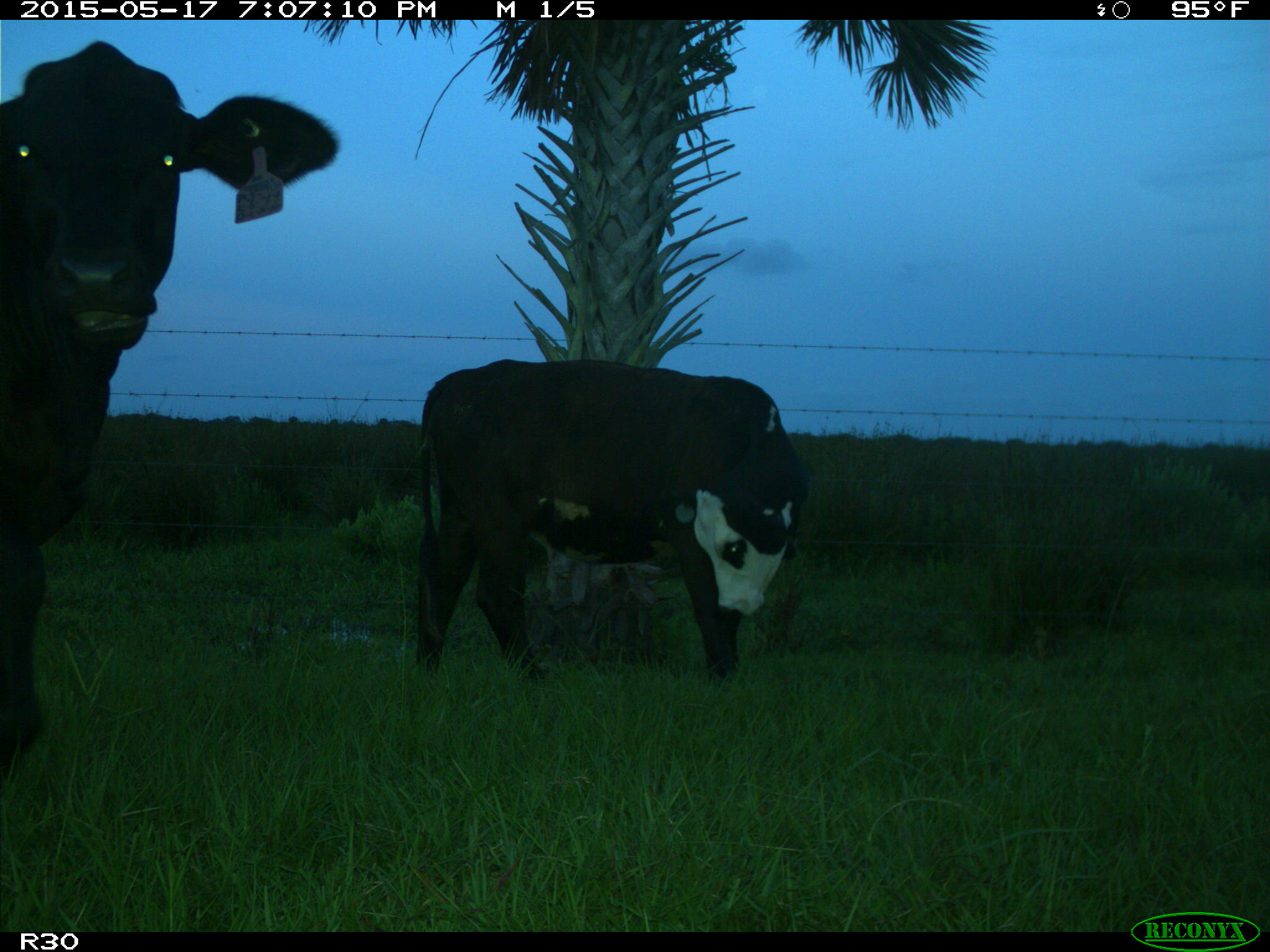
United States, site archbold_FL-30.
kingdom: Animalia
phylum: Chordata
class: Mammalia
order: Artiodactyla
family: Bovidae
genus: Bos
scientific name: Bos taurus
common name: domestic cow